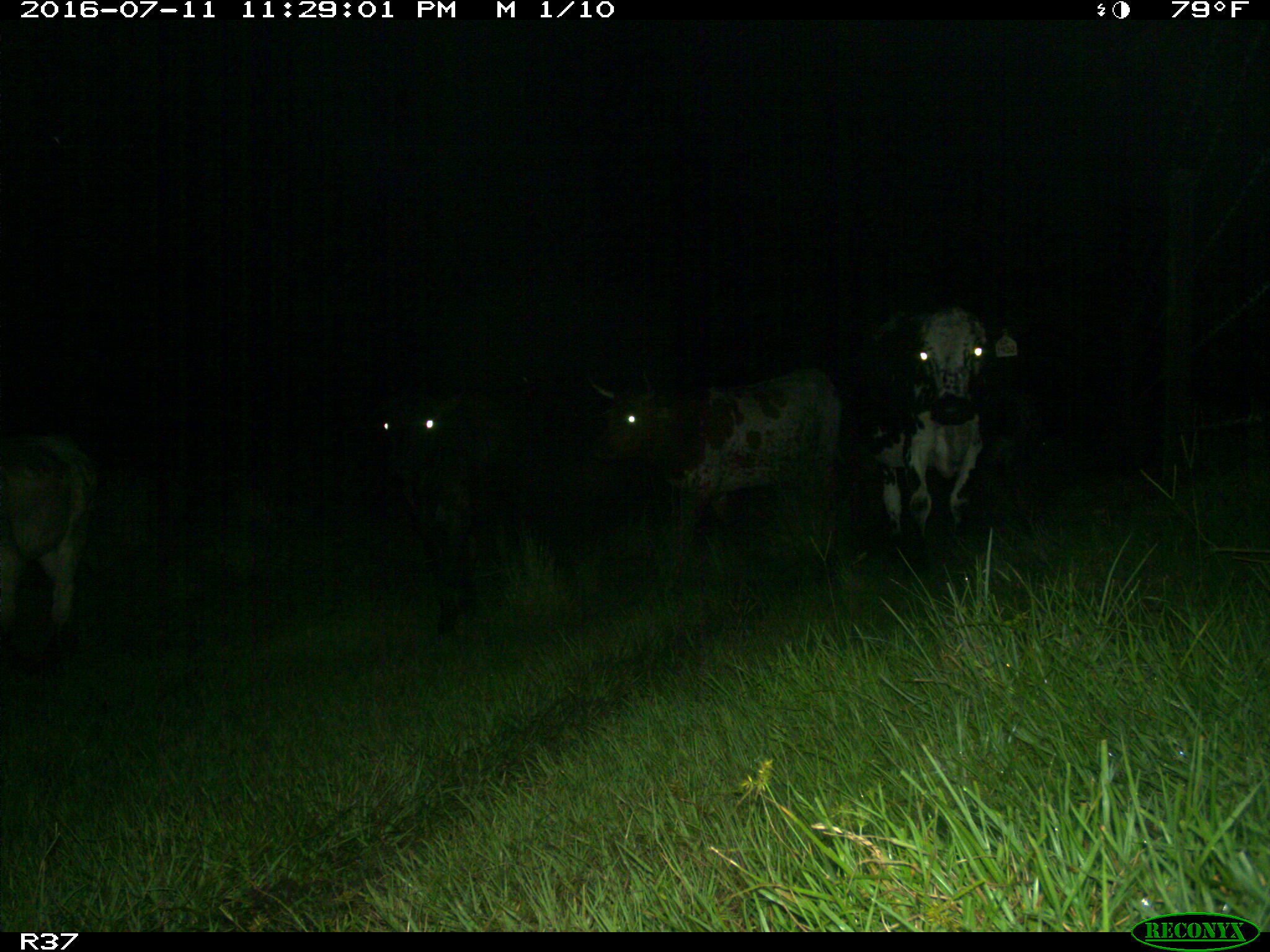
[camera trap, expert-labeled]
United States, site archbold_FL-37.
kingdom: Animalia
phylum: Chordata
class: Mammalia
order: Artiodactyla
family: Bovidae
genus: Bos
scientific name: Bos taurus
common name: domestic cow